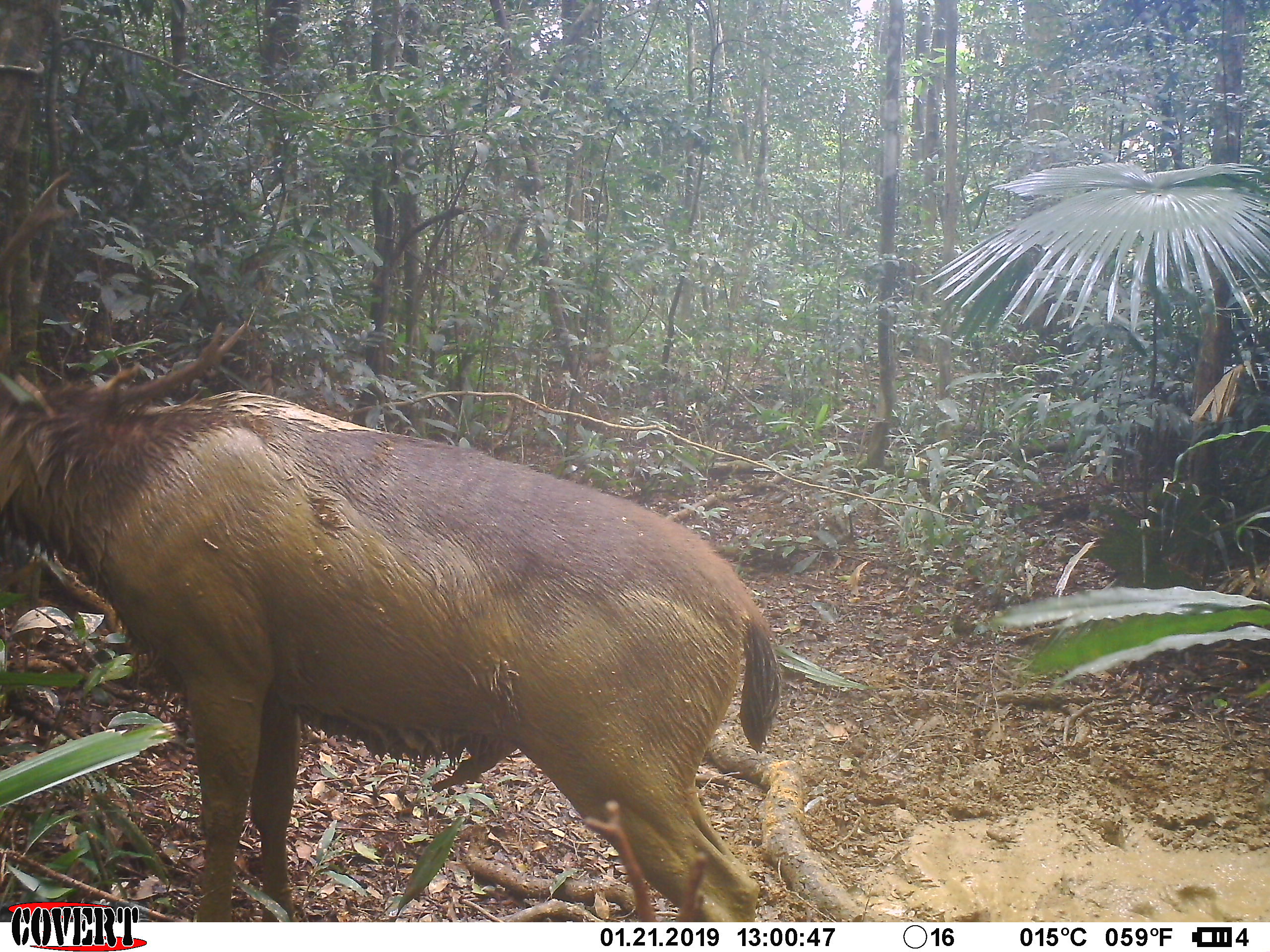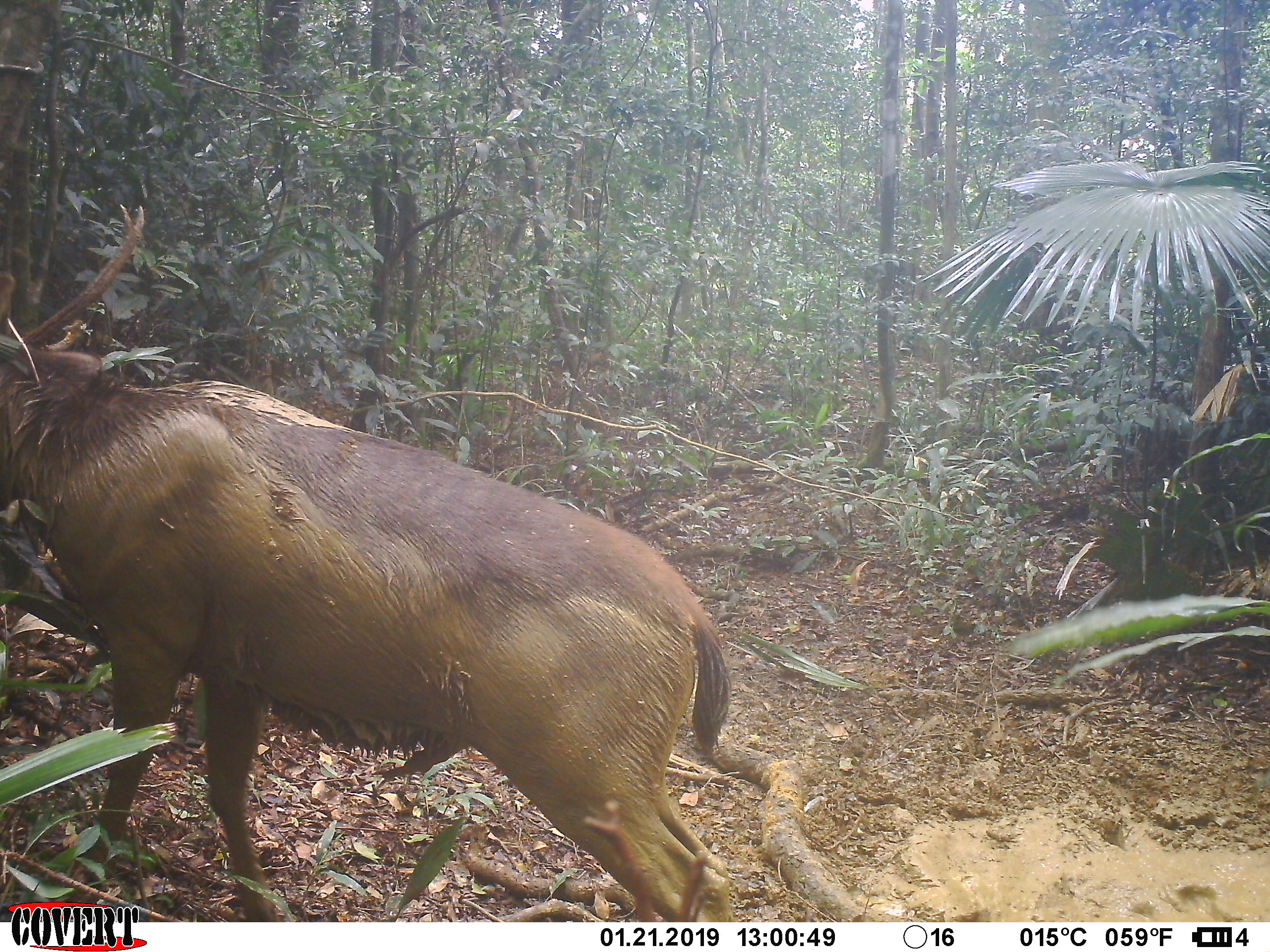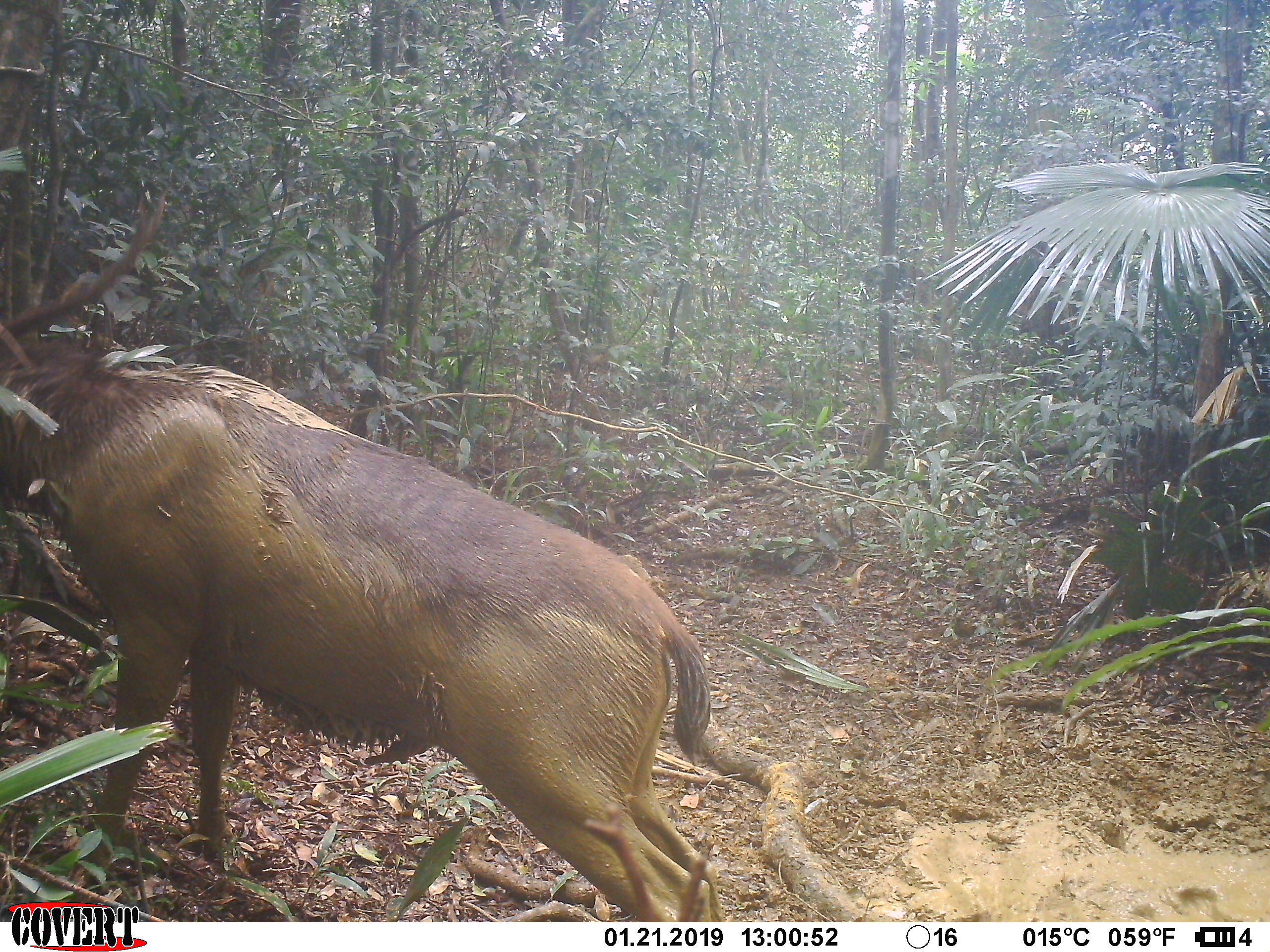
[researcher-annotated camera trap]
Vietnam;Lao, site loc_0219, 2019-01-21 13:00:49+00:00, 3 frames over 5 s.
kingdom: Animalia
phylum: Chordata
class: Mammalia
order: Artiodactyla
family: Cervidae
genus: Rusa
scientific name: Rusa unicolor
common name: sambar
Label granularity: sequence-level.